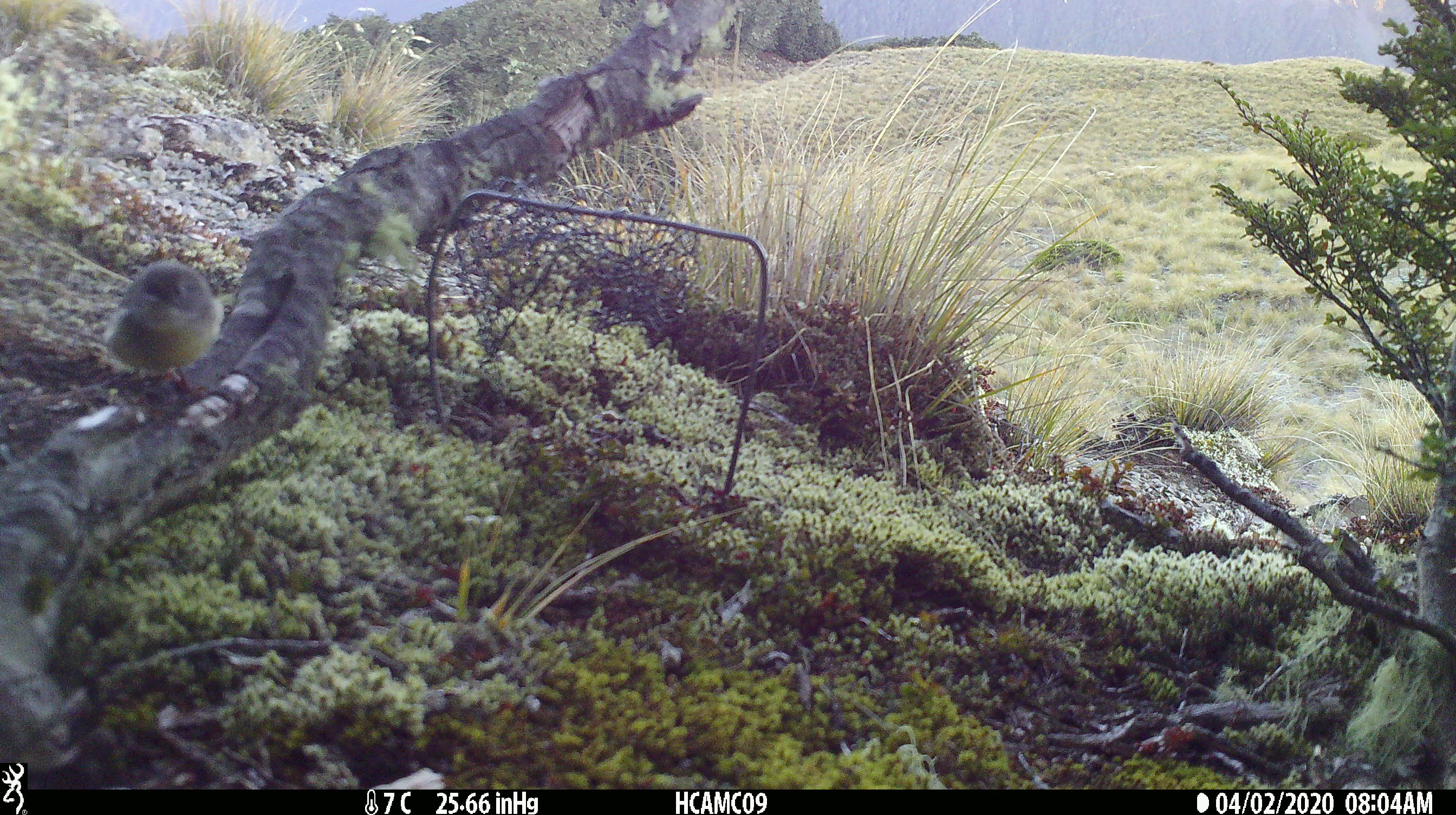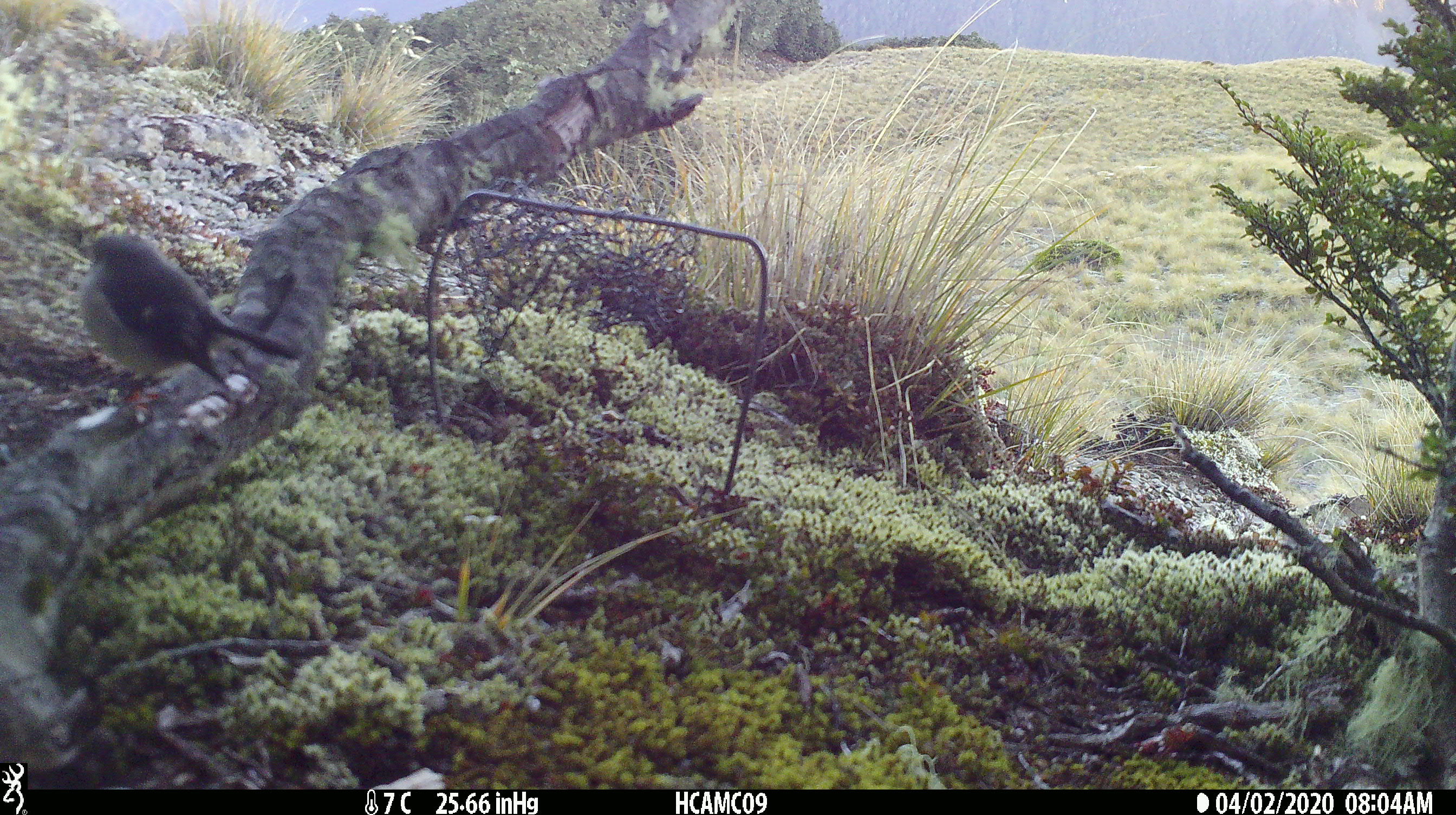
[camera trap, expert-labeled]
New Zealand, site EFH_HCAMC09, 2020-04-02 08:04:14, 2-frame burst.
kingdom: Animalia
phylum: Chordata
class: Aves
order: Passeriformes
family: Petroicidae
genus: Petroica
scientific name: Petroica macrocephala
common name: tomtit